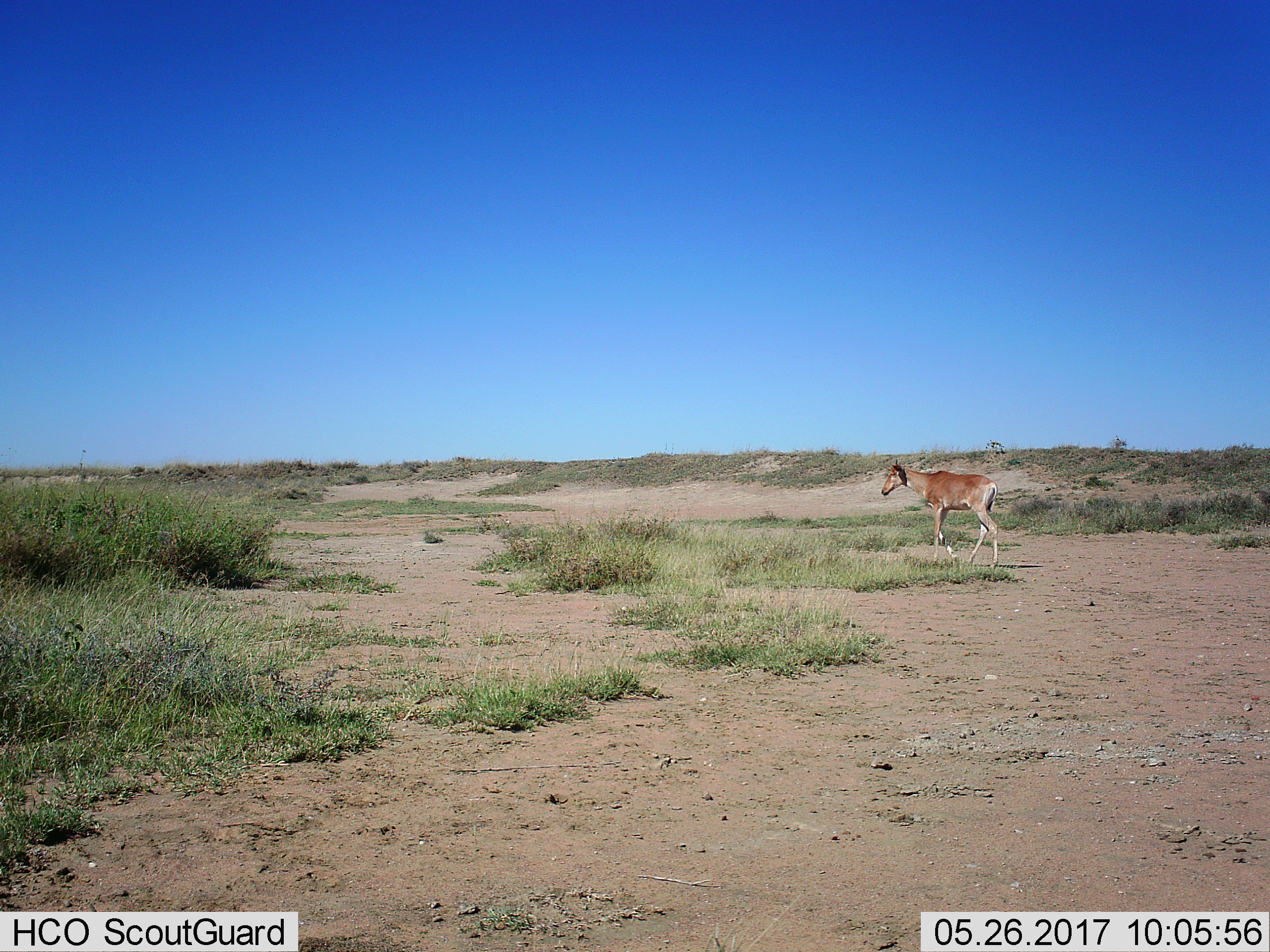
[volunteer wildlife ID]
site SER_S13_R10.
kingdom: Animalia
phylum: Chordata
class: Mammalia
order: Artiodactyla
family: Bovidae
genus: Alcelaphus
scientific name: Alcelaphus buselaphus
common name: hartebeest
Hartebeest (Alcelaphus buselaphus), count 1. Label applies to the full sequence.